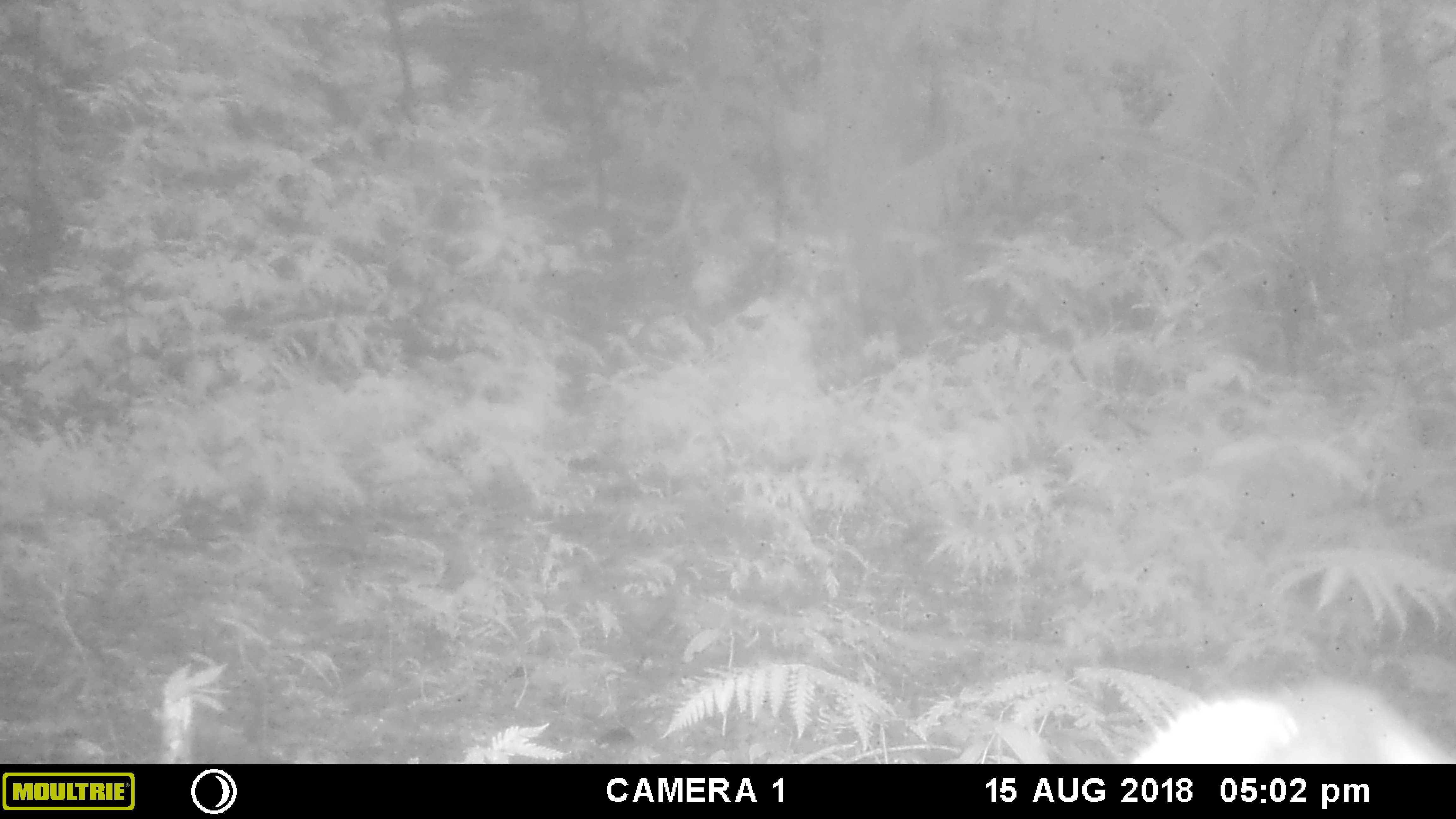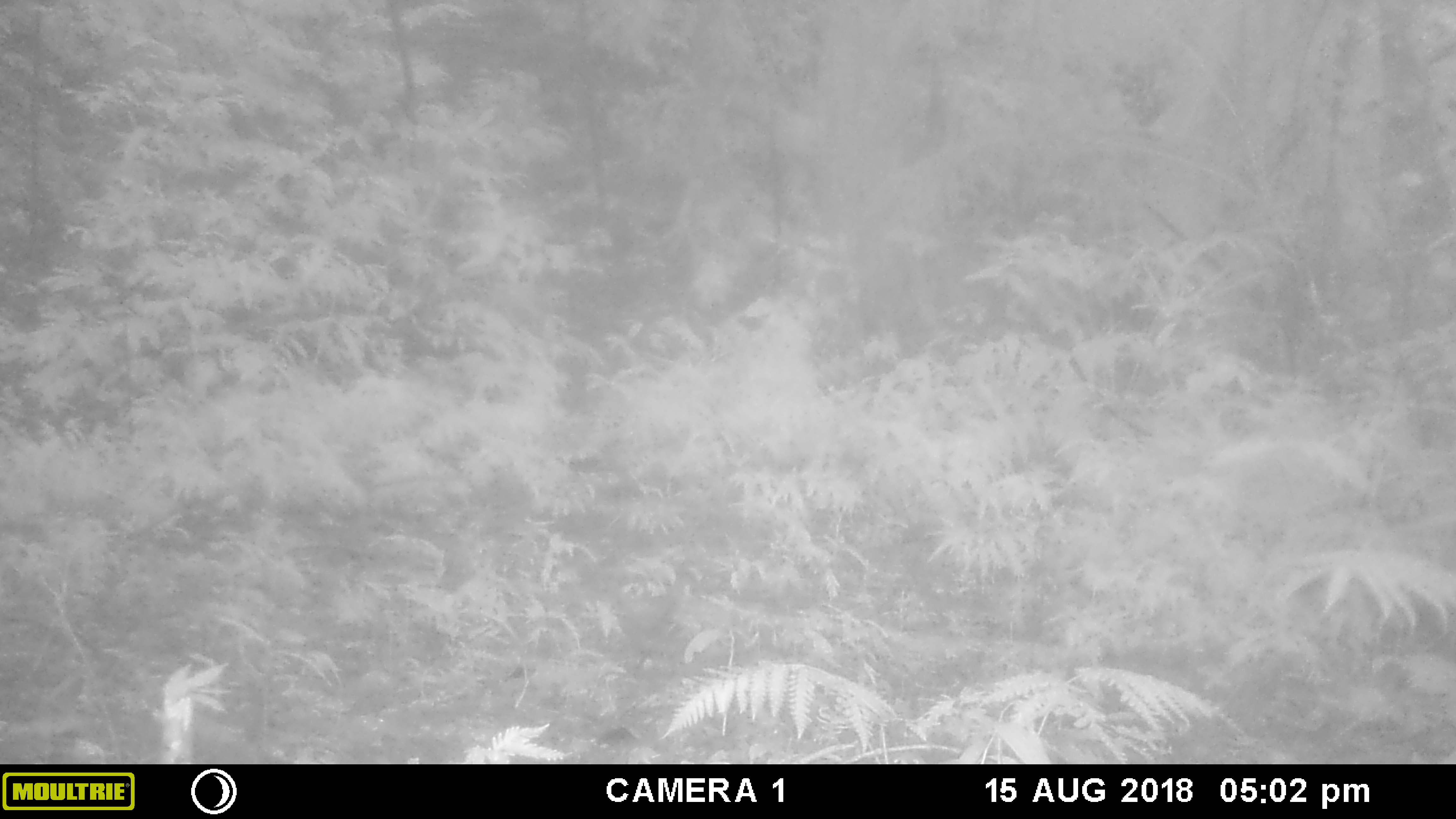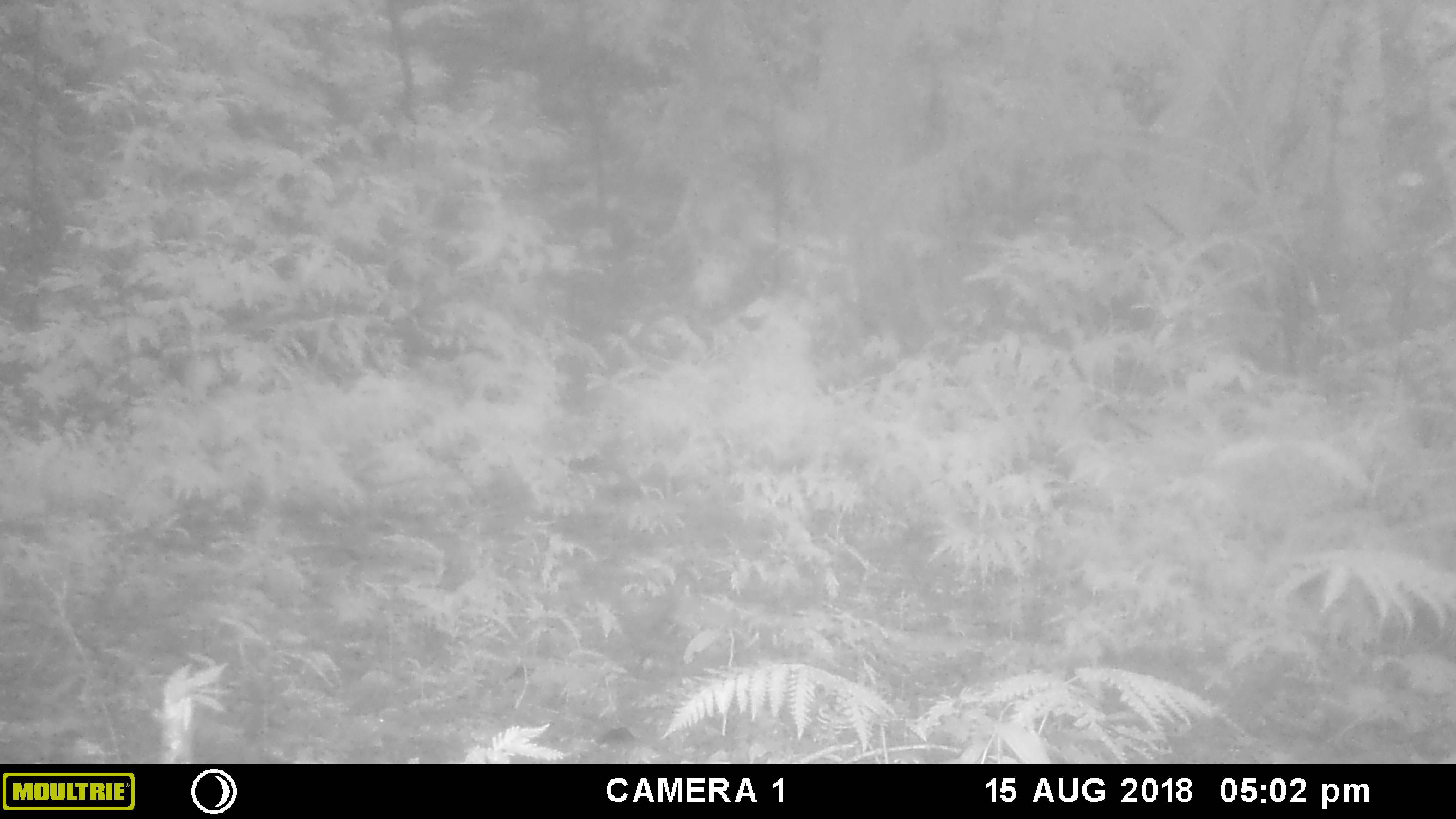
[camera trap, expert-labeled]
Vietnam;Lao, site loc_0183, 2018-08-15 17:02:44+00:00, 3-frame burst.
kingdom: Animalia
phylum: Chordata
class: Mammalia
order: Artiodactyla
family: Cervidae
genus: Muntiacus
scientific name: Muntiacus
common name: muntjacs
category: unidentified muntjac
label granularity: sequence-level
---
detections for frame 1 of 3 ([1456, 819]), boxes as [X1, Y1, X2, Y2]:
unidentified muntjac: [1132, 682, 1456, 764]